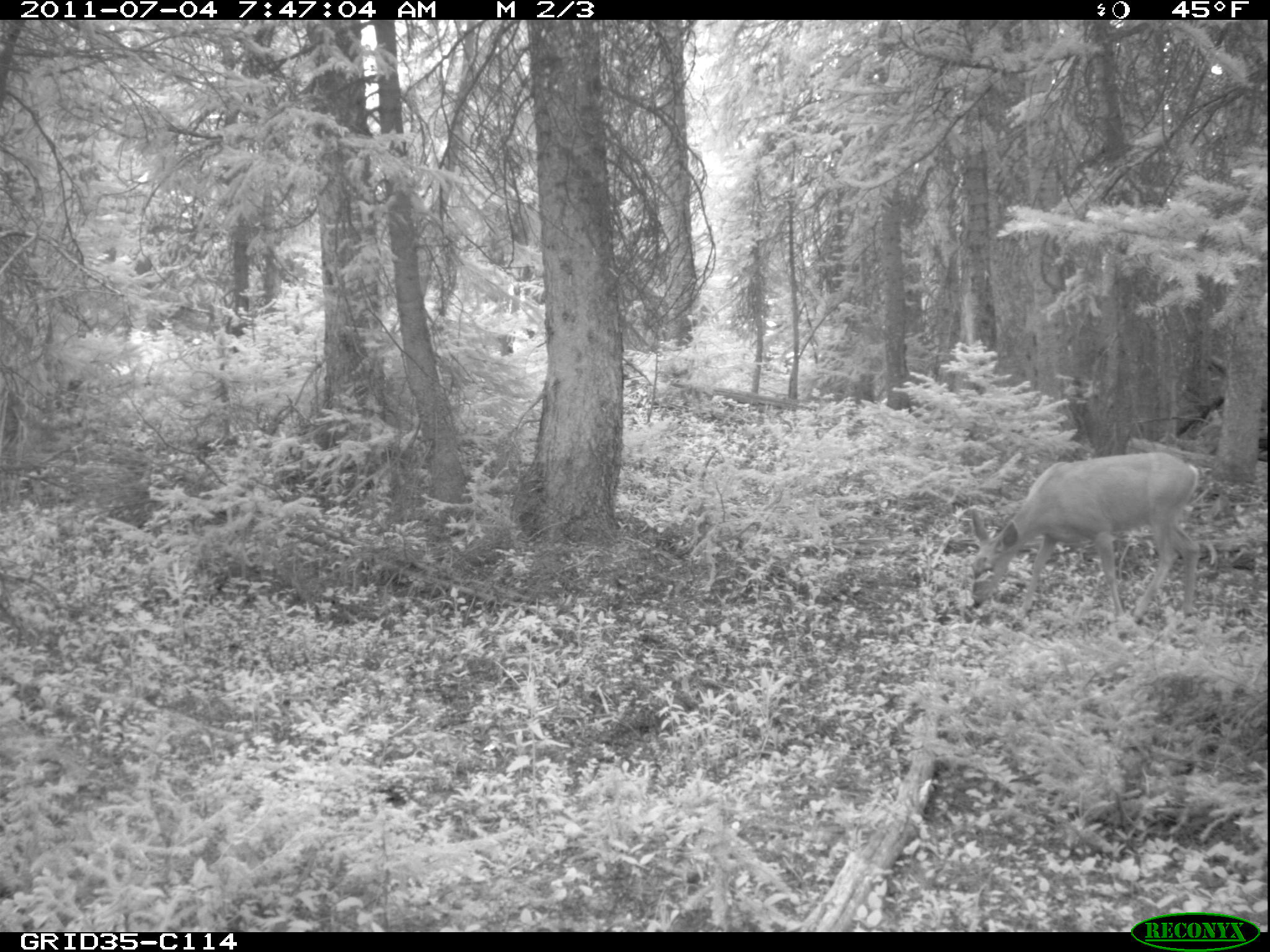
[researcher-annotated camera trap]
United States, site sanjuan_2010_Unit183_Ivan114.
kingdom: Animalia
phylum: Chordata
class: Mammalia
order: Artiodactyla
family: Cervidae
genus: Odocoileus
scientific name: Odocoileus hemionus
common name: mule deer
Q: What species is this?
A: Odocoileus hemionus (mule deer).